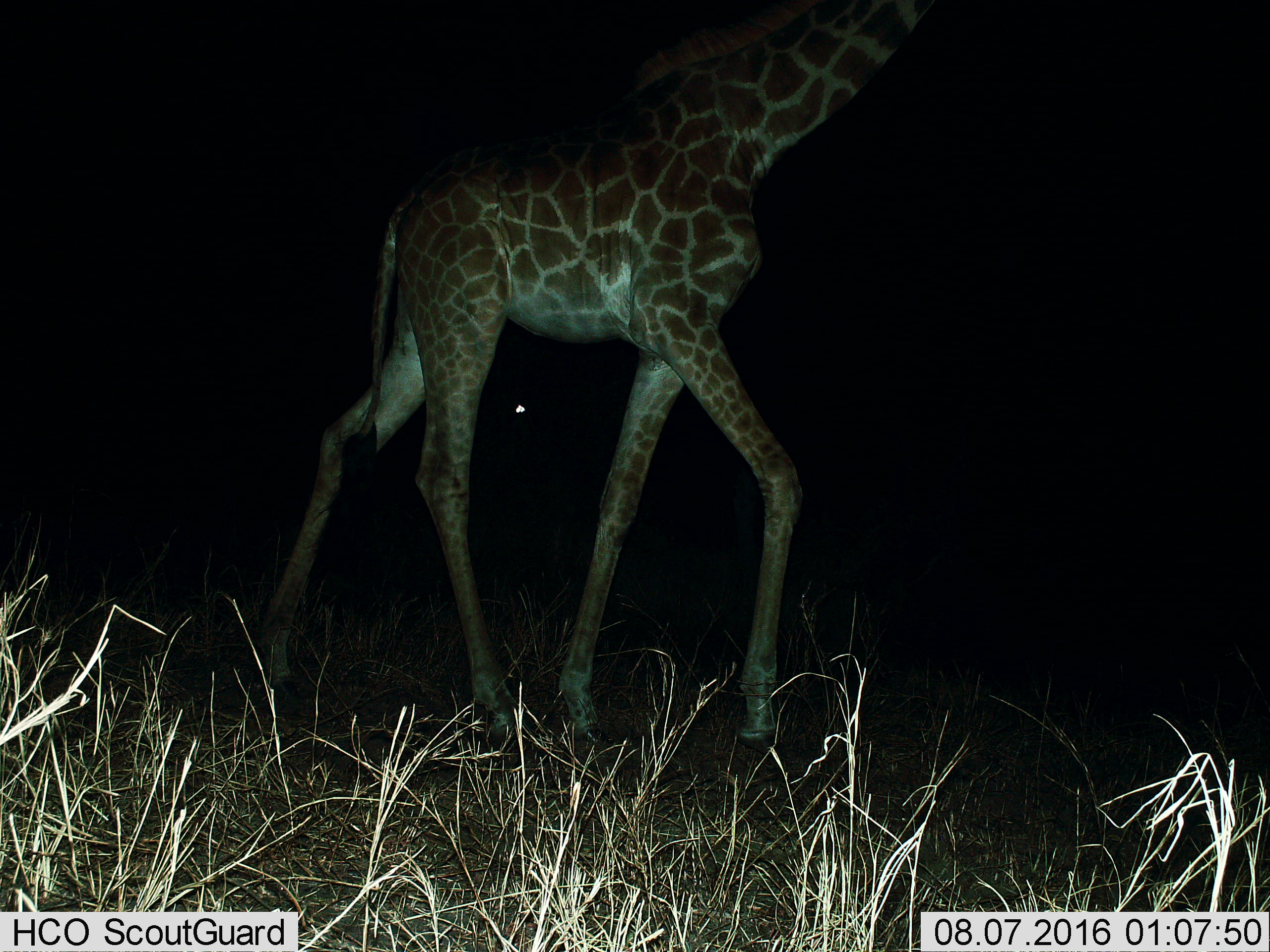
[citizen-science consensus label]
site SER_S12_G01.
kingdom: Animalia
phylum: Chordata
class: Mammalia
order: Artiodactyla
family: Giraffidae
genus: Giraffa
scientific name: Giraffa camelopardalis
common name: giraffe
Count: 1.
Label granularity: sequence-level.